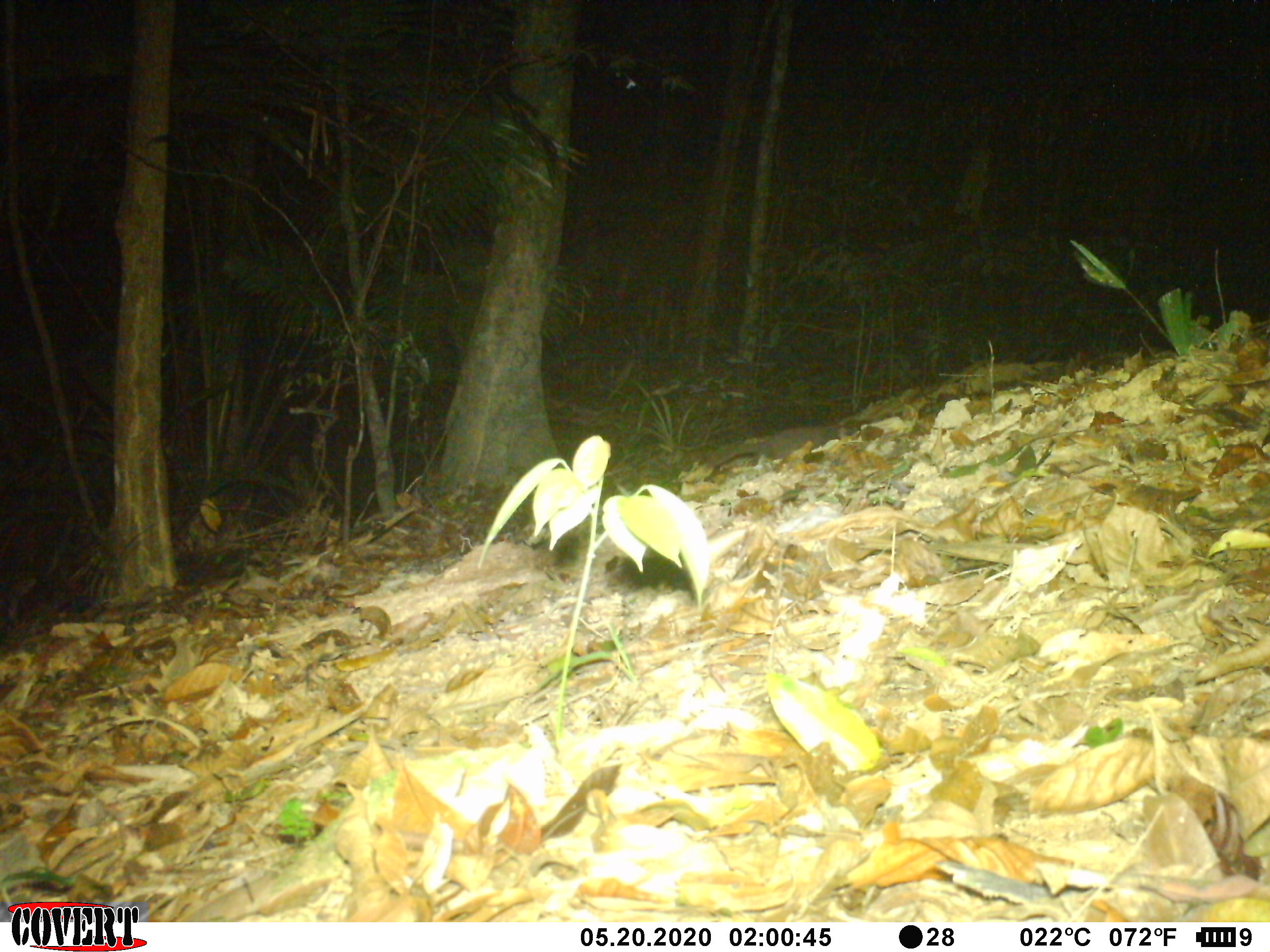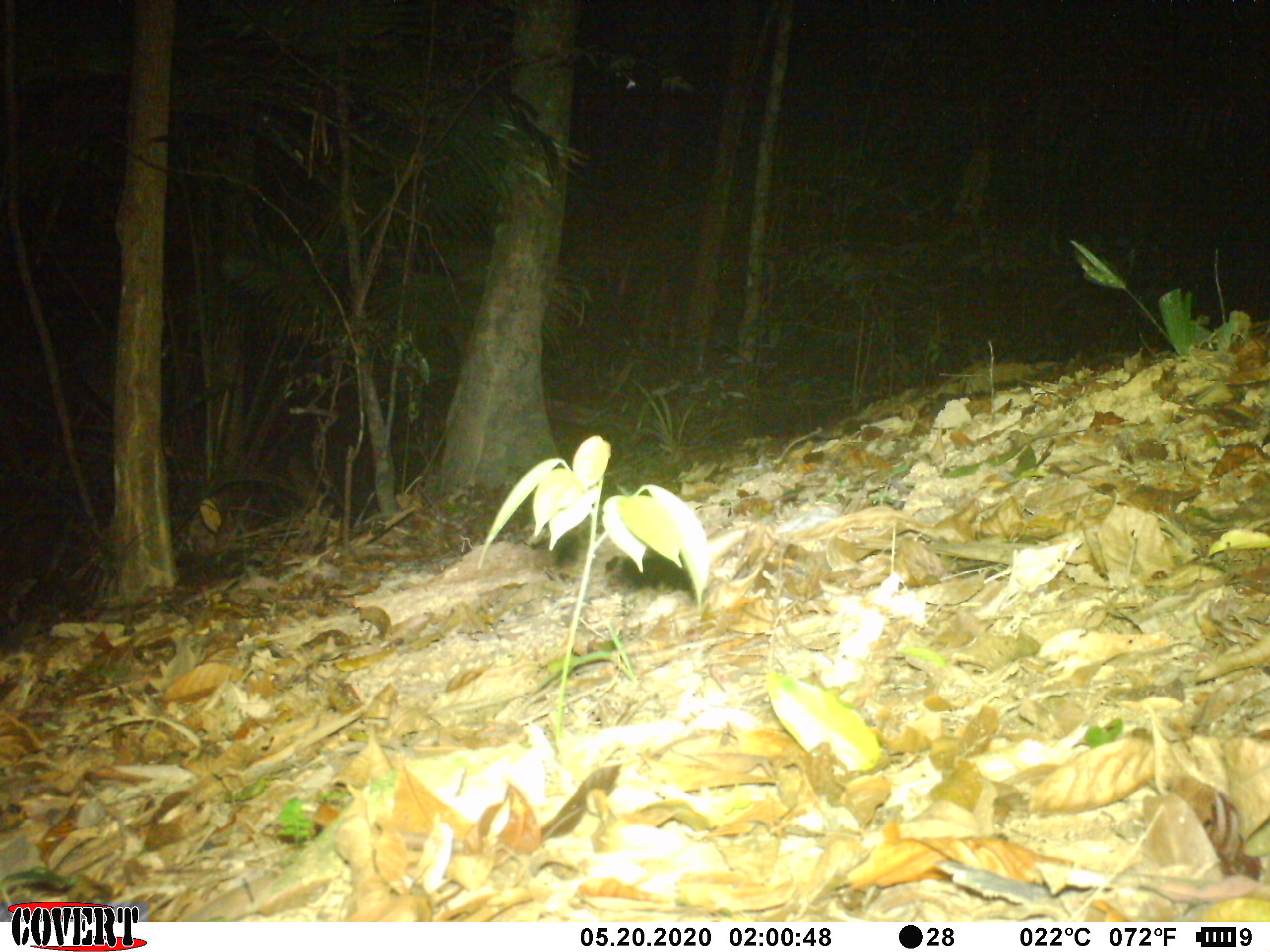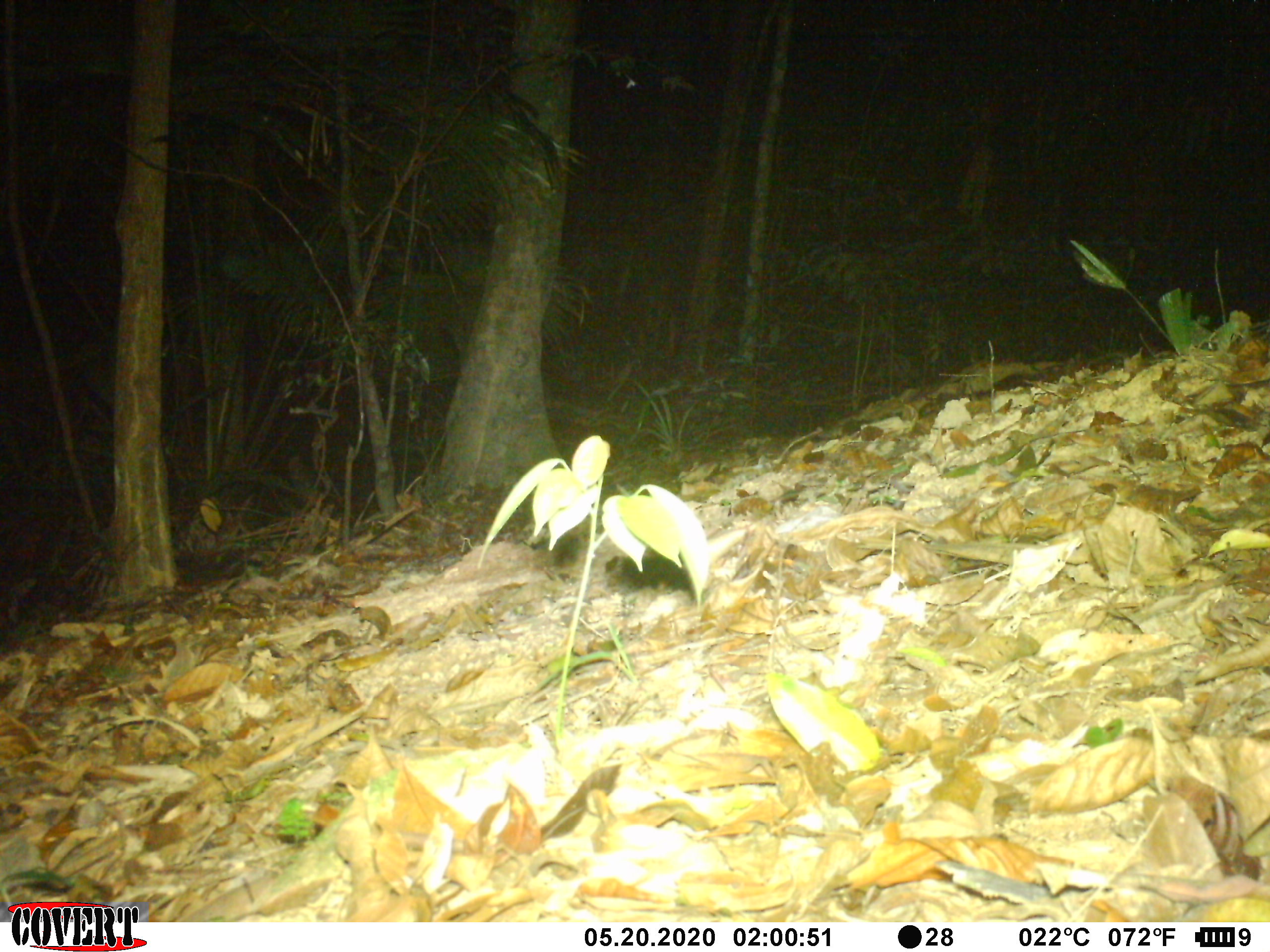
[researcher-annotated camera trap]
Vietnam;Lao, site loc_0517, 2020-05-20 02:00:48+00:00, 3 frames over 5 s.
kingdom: Animalia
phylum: Chordata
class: Mammalia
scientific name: Mammalia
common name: mammal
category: unidentified small mammal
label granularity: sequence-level